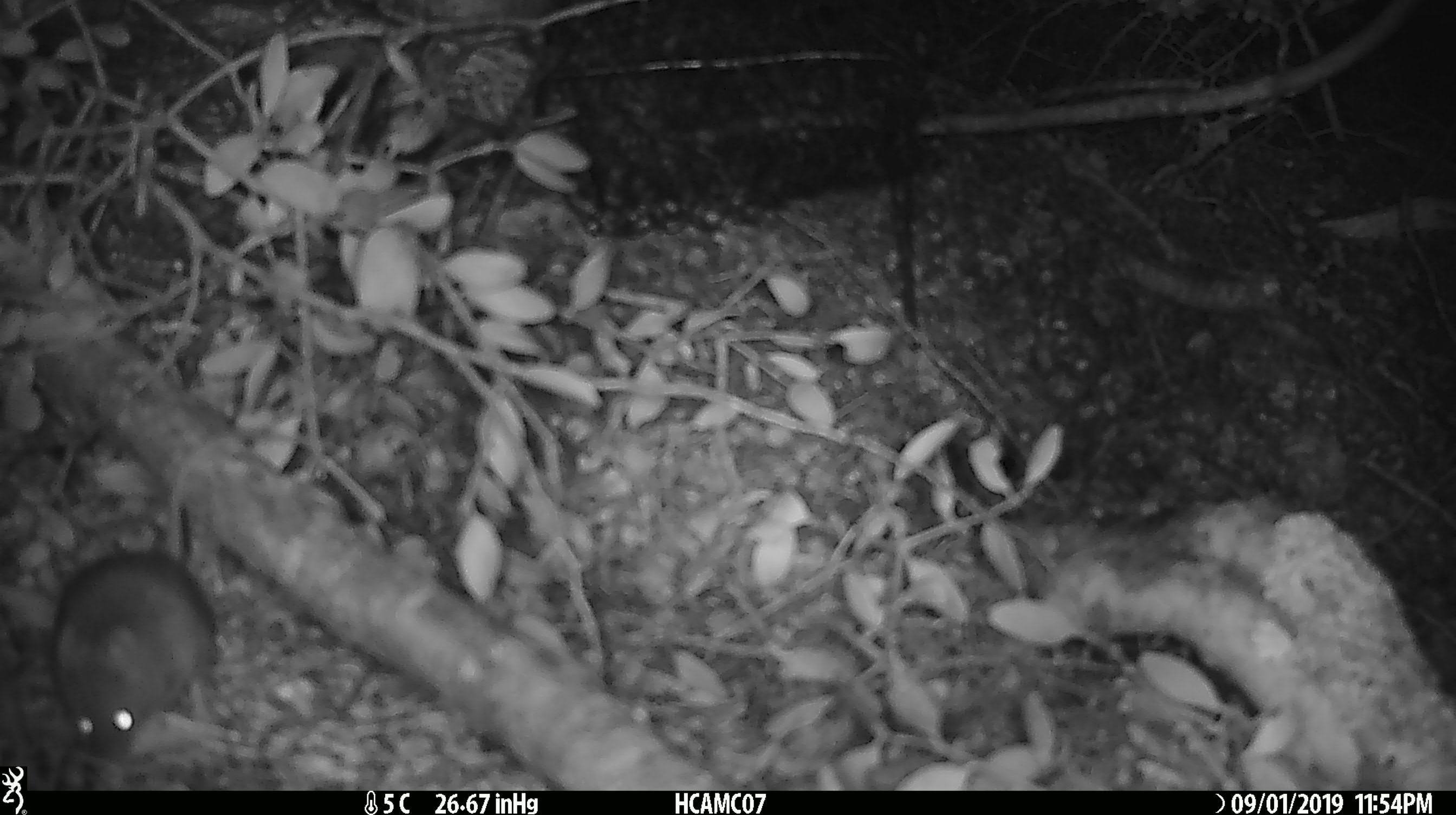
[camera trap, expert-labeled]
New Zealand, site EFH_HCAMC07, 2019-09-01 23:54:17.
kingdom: Animalia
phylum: Chordata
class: Mammalia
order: Rodentia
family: Muridae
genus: Mus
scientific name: Mus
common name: mouse